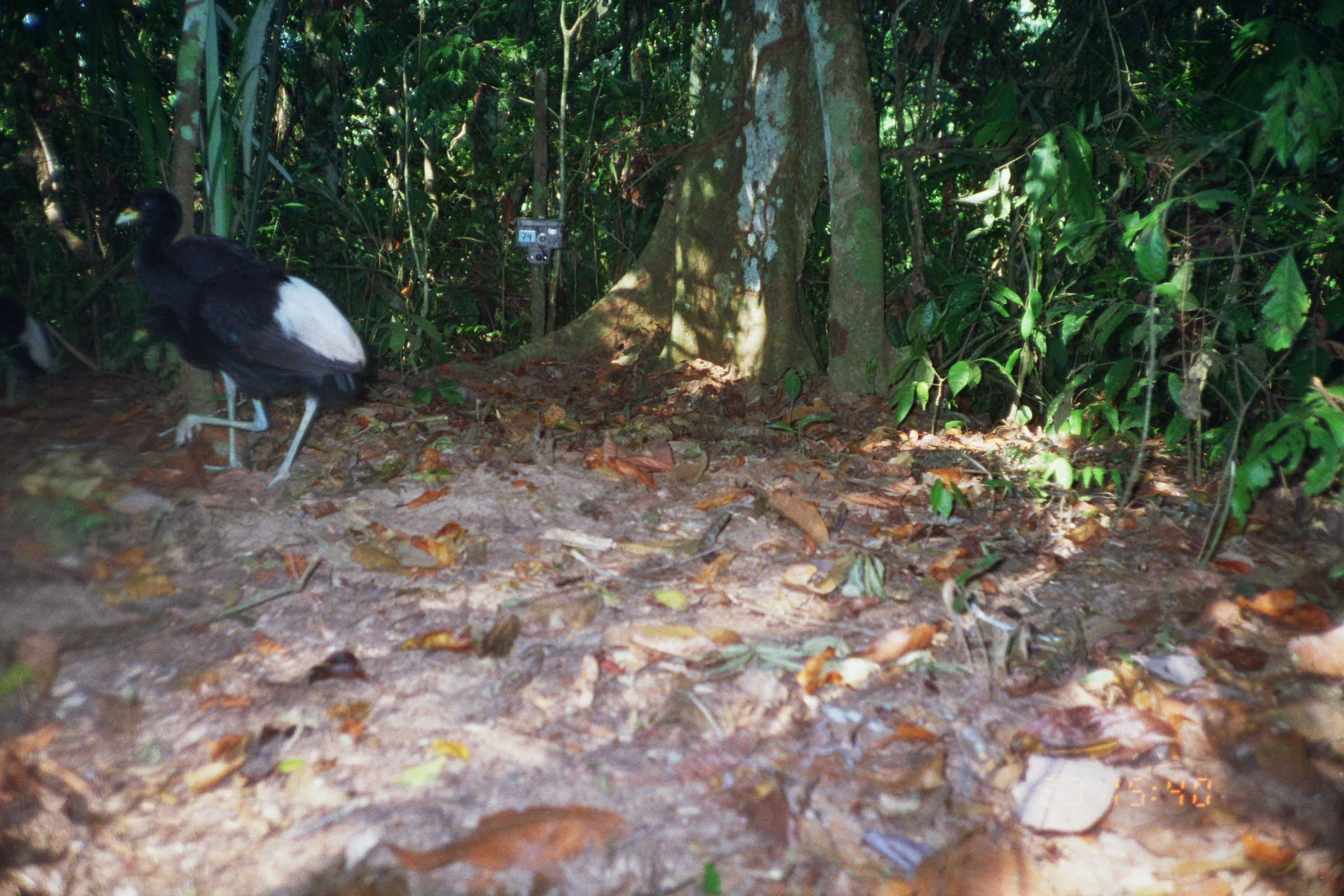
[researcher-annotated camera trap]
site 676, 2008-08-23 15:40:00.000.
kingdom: Animalia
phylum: Chordata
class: Aves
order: Gruiformes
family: Psophiidae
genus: Psophia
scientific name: Psophia leucoptera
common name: pale-winged trumpeter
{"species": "Psophia leucoptera (pale-winged trumpeter)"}